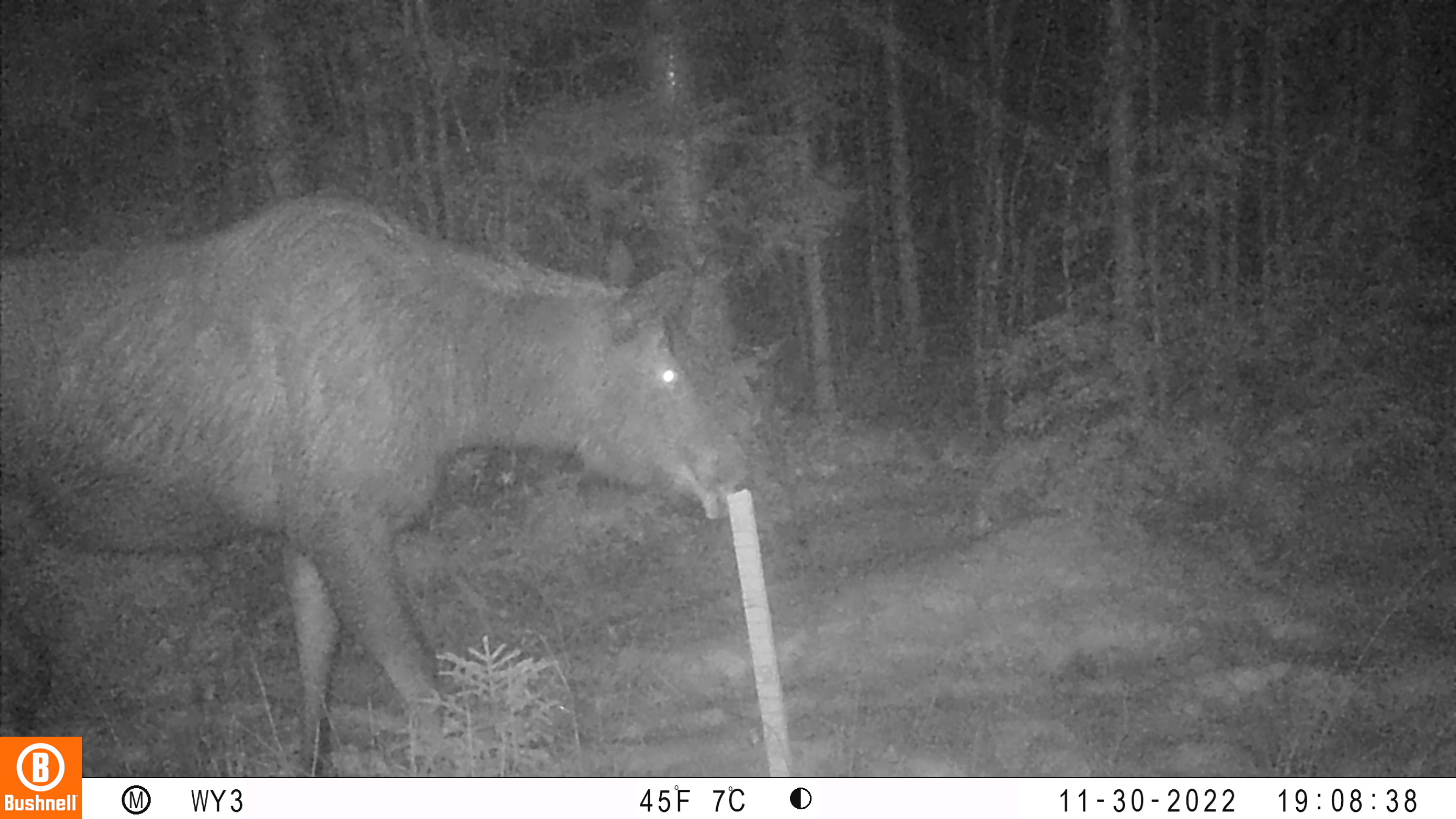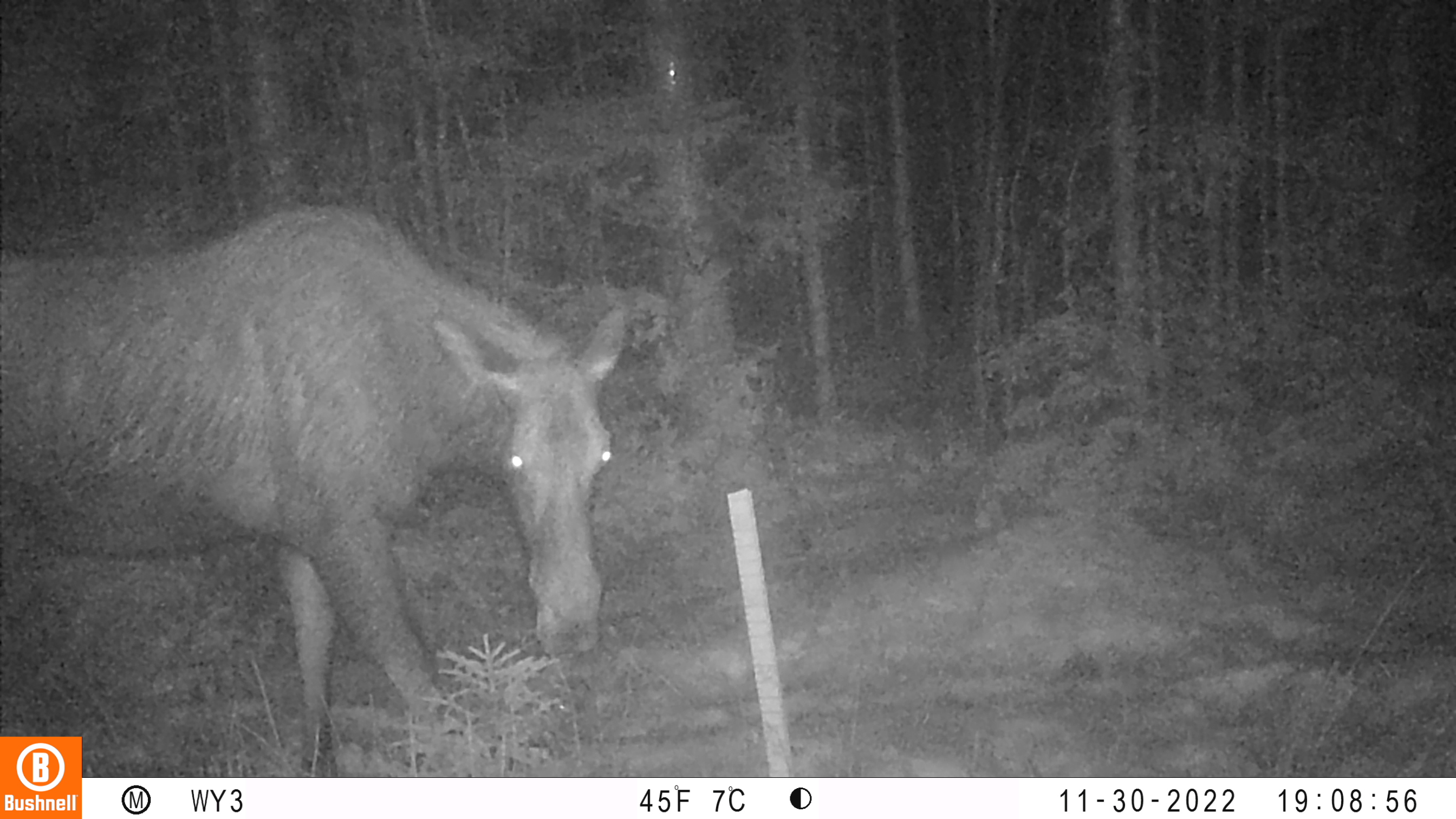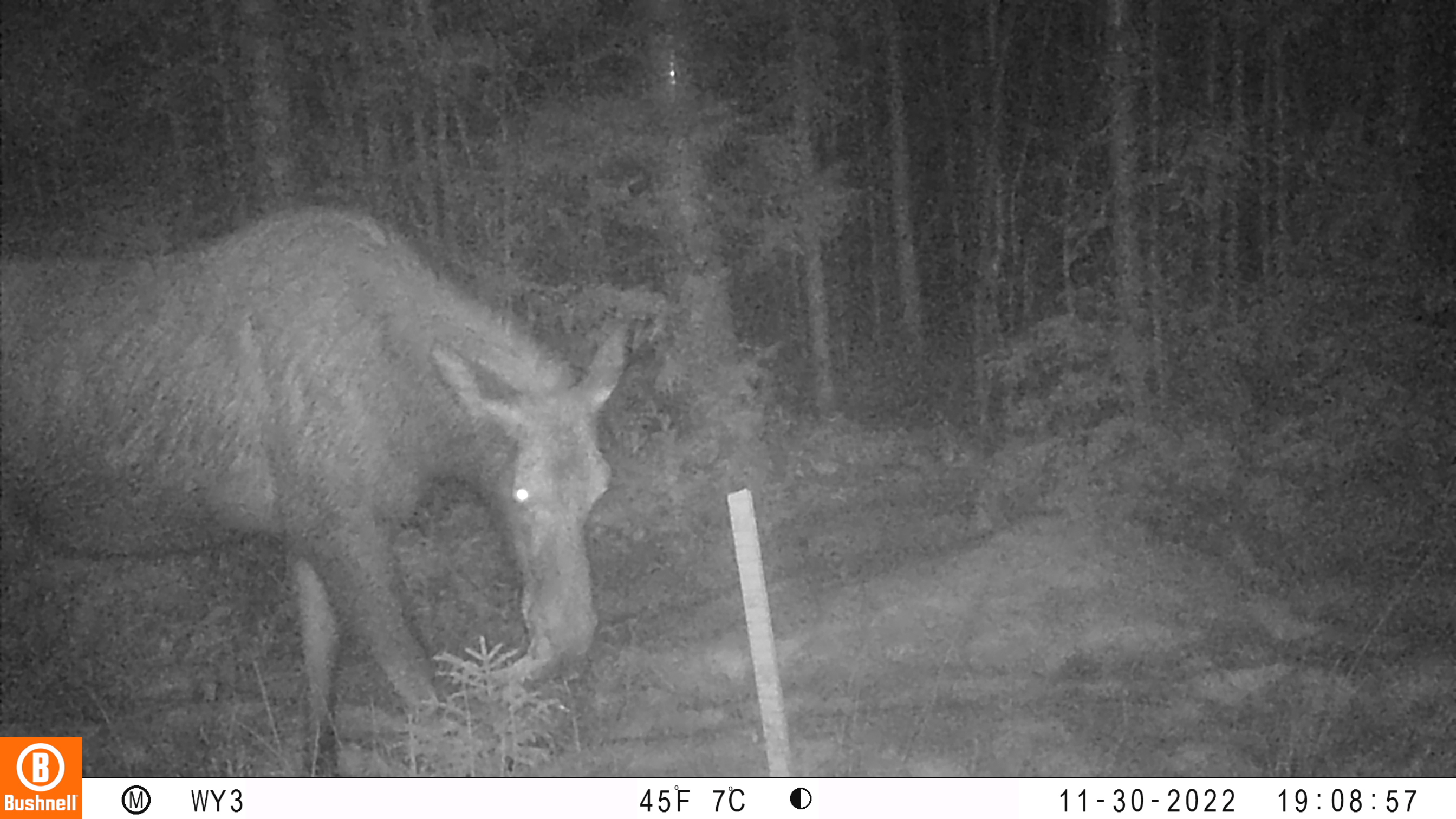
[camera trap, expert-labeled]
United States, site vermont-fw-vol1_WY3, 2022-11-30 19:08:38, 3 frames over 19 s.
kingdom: Animalia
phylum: Chordata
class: Mammalia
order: Artiodactyla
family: Cervidae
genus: Alces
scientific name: Alces alces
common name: moose